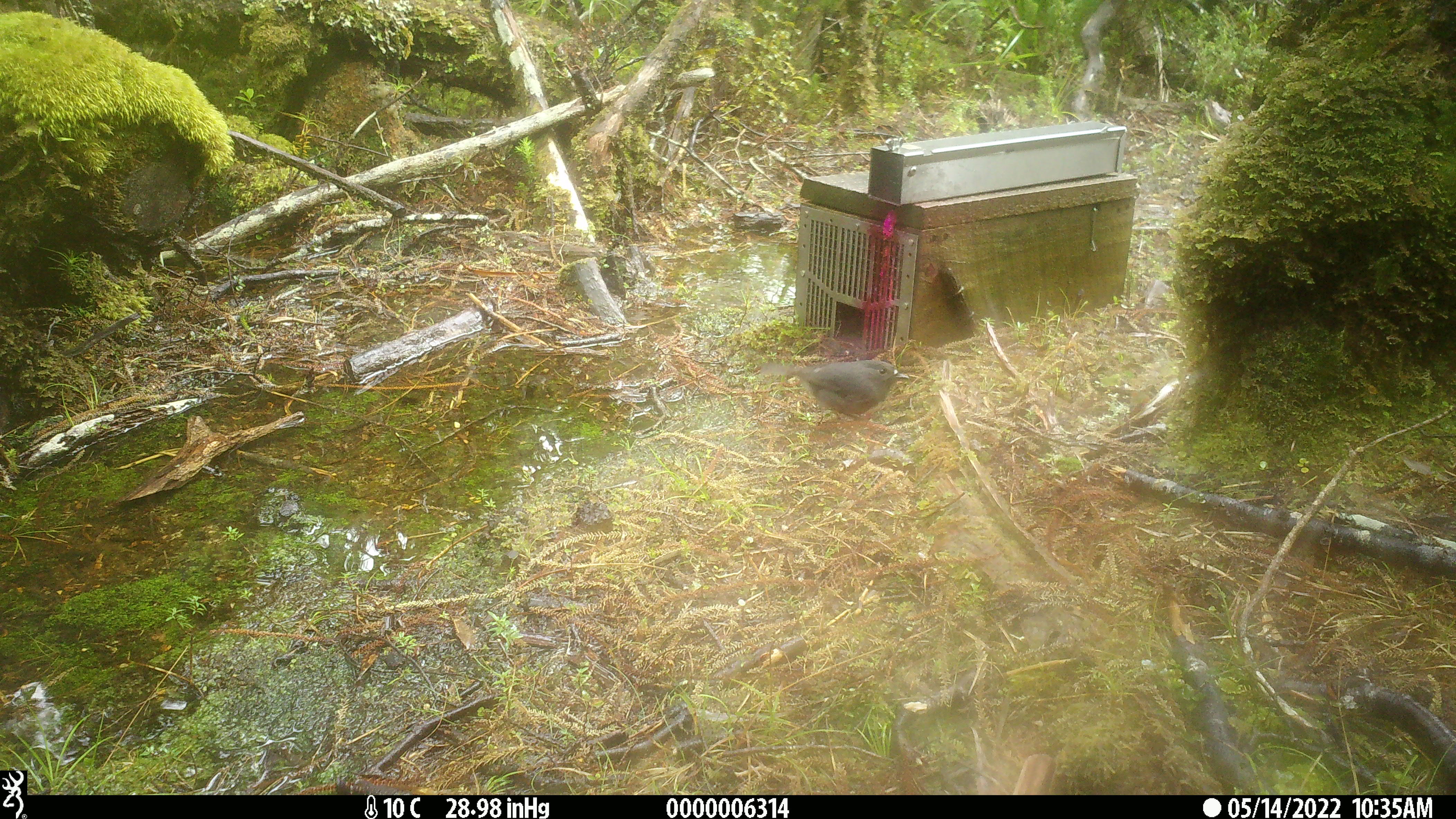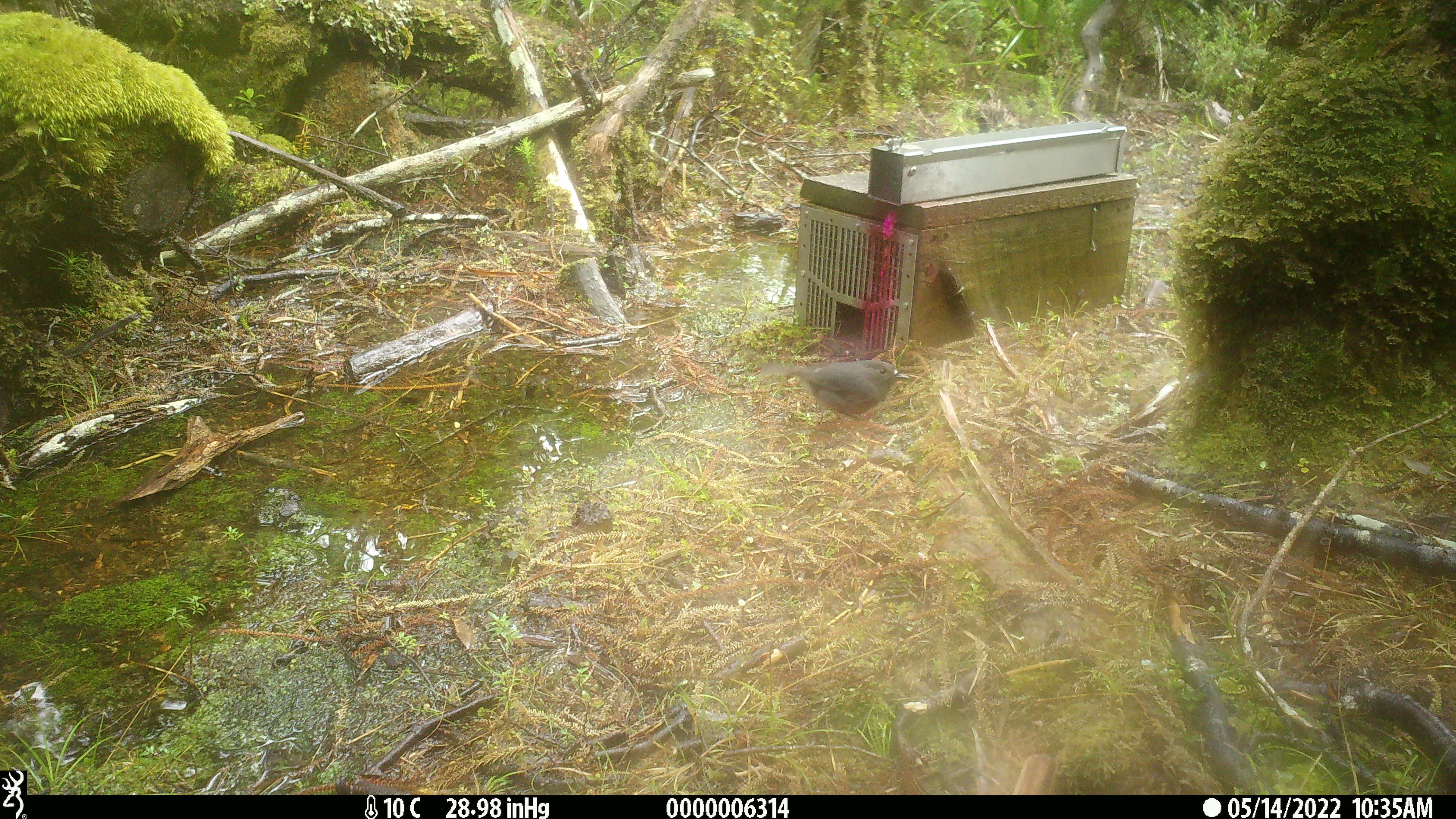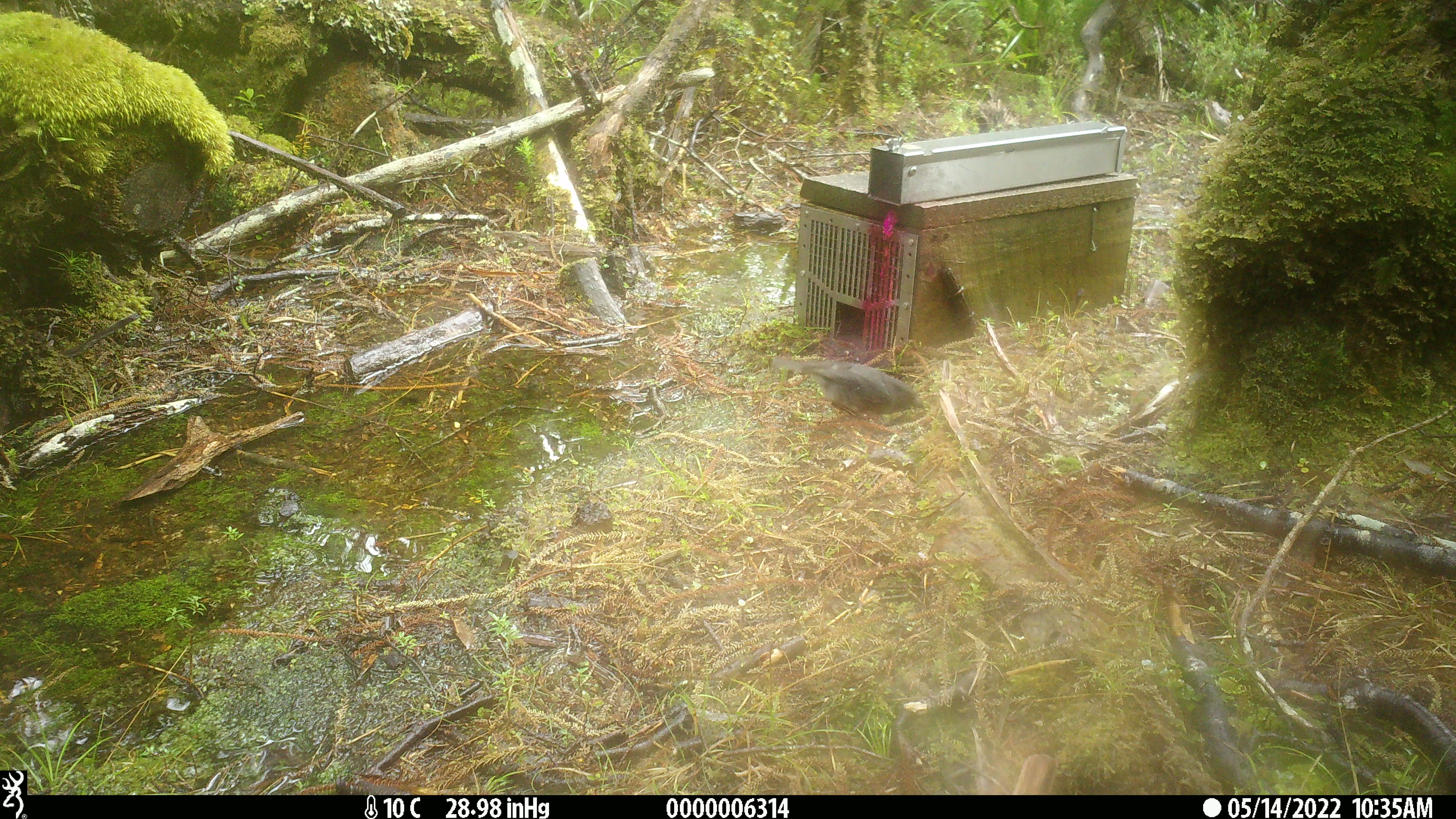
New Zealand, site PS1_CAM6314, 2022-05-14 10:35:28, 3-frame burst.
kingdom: Animalia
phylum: Chordata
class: Aves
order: Passeriformes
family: Petroicidae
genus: Petroica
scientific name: Petroica australis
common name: new zealand robin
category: robin